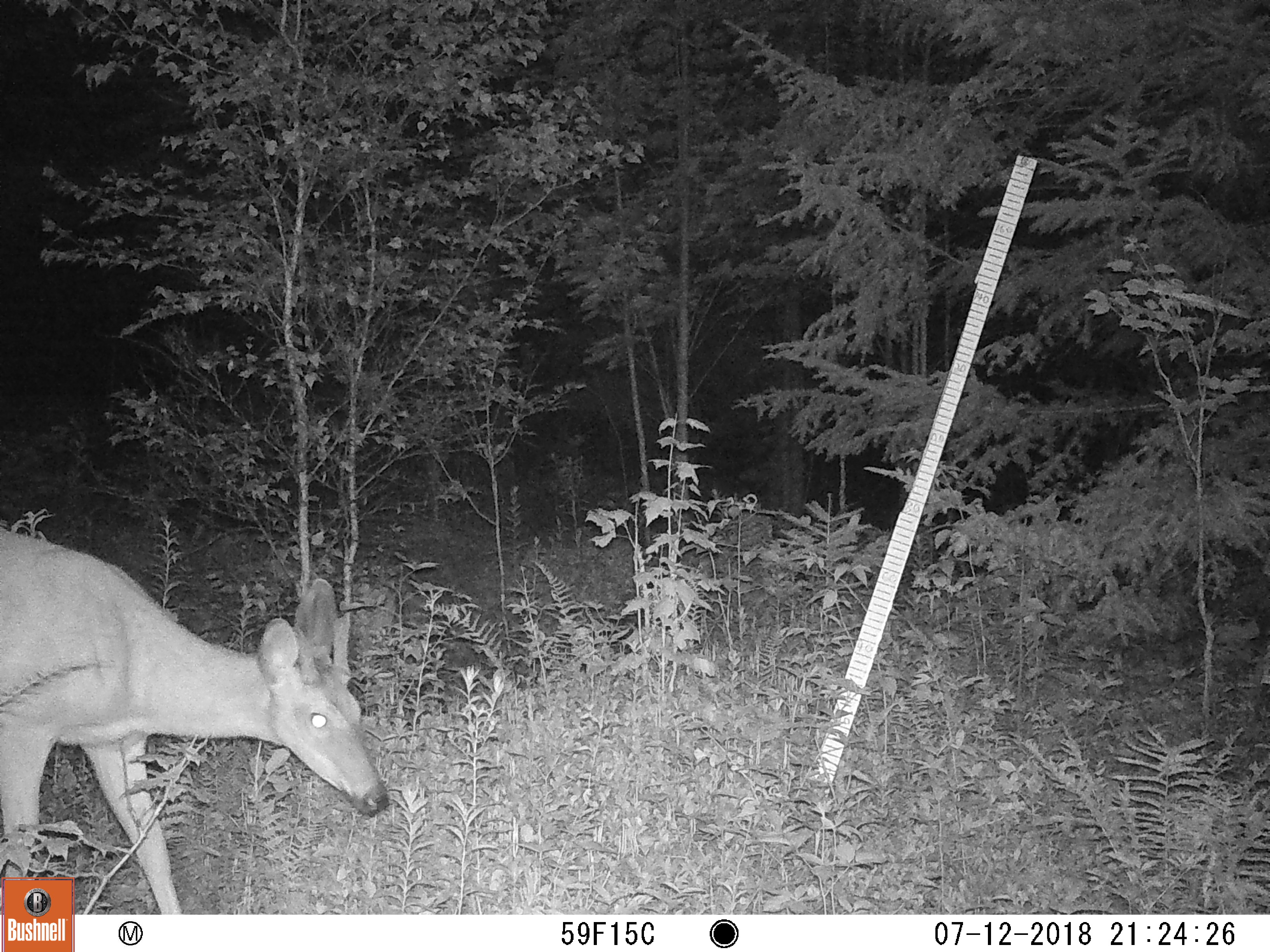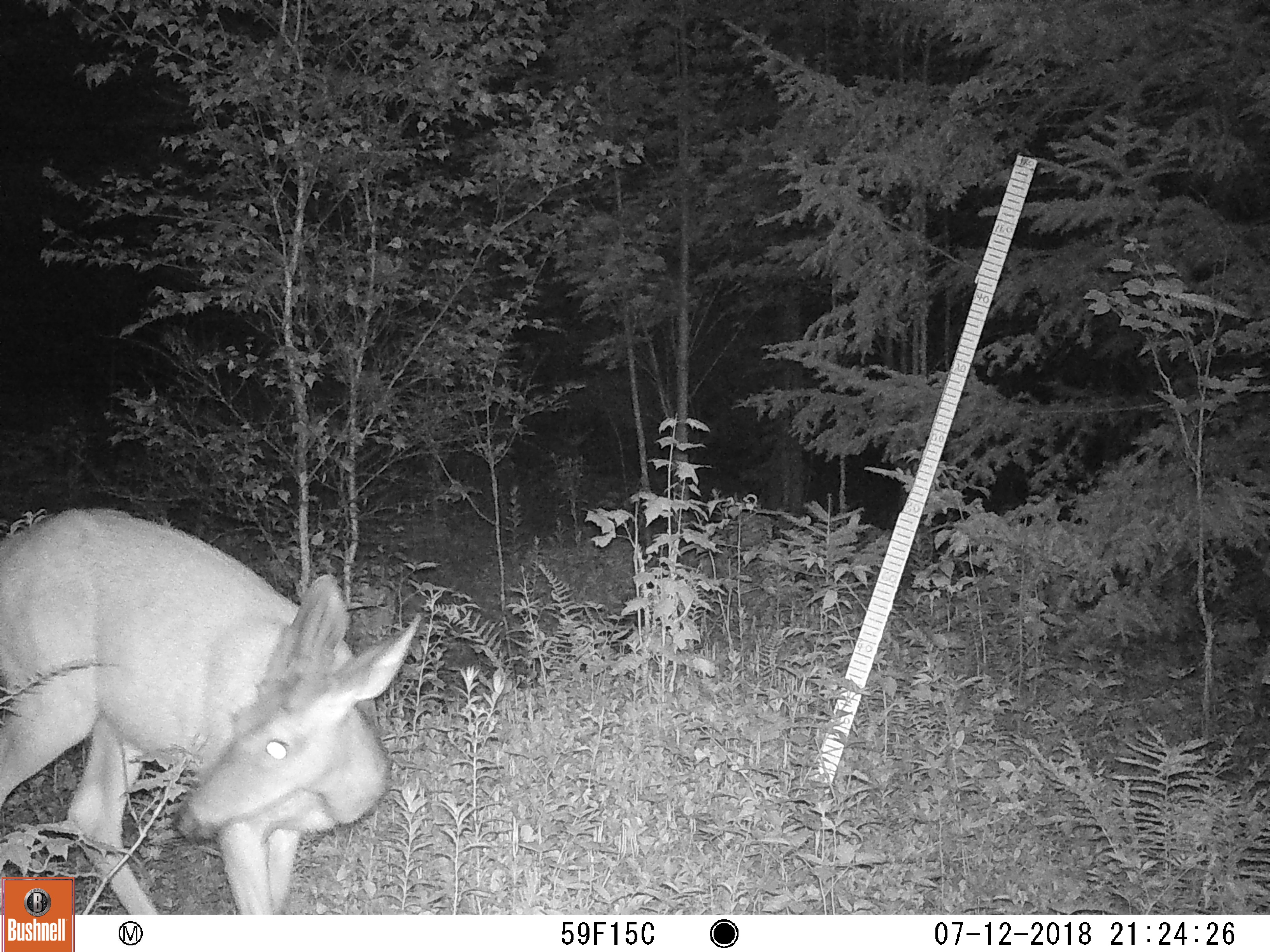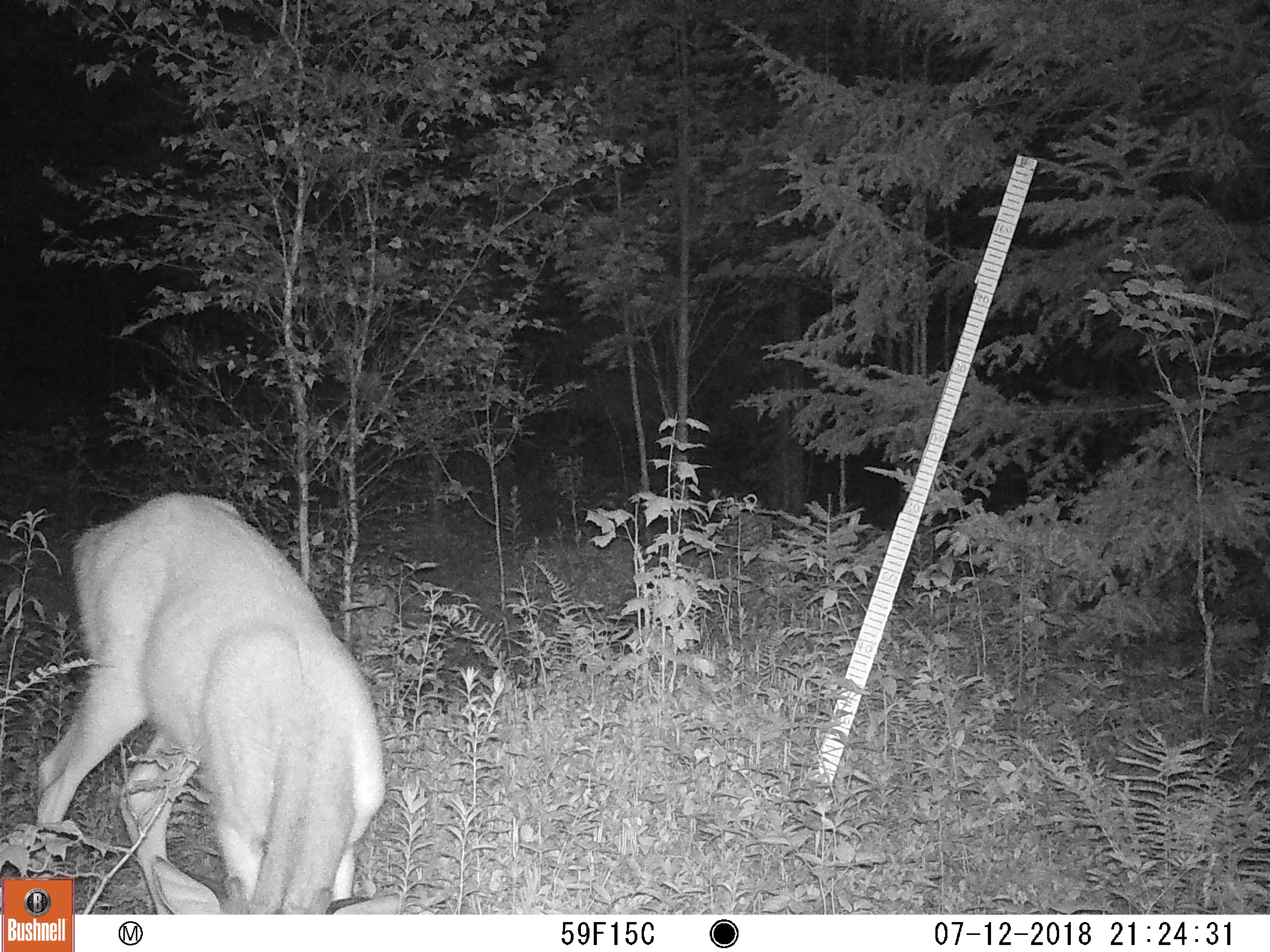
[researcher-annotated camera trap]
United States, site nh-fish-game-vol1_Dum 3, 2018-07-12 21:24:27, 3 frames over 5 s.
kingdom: Animalia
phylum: Chordata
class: Mammalia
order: Artiodactyla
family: Cervidae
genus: Odocoileus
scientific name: Odocoileus virginianus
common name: white-tailed deer